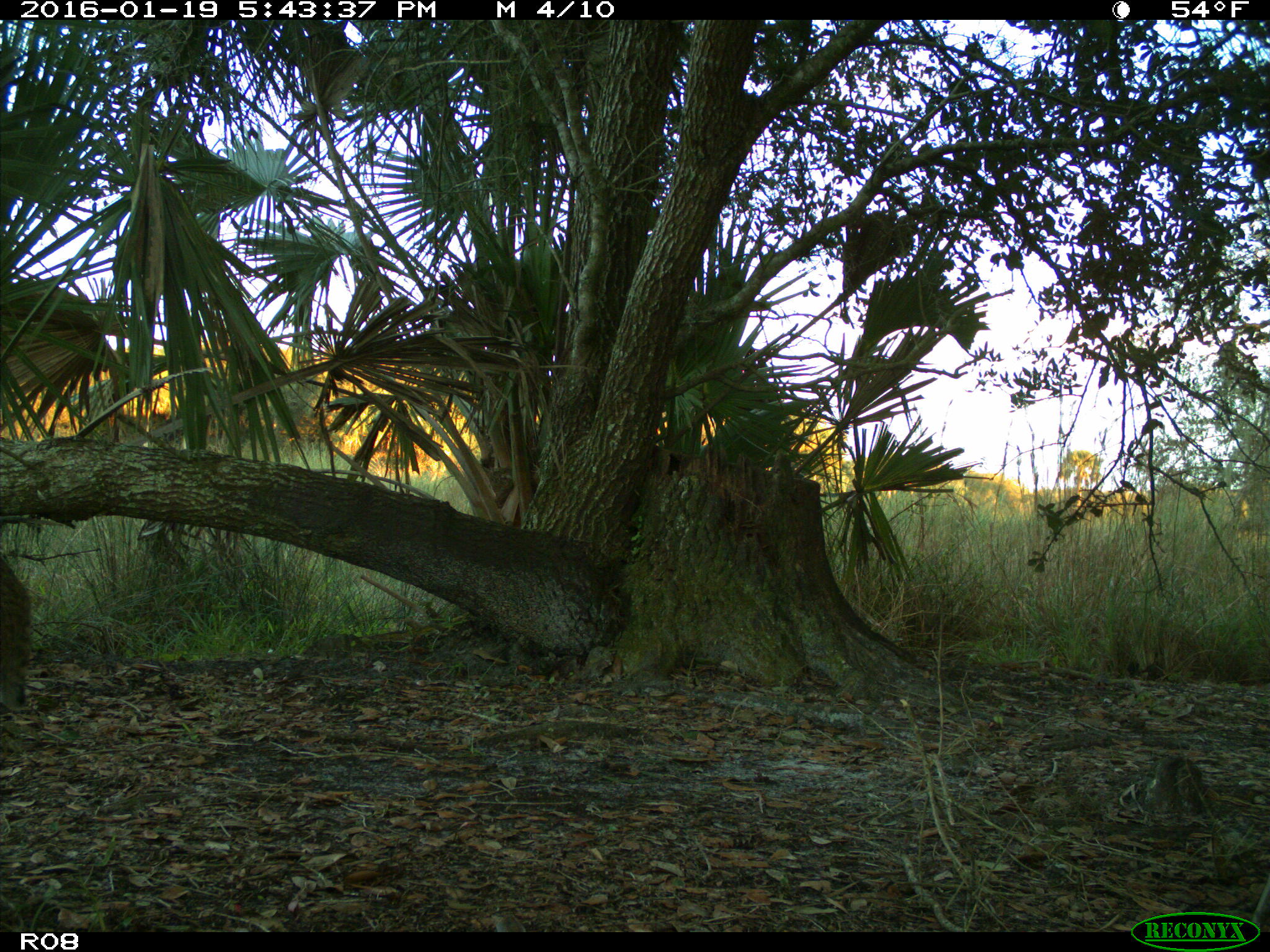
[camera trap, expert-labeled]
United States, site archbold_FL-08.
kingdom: Animalia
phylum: Chordata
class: Mammalia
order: Carnivora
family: Felidae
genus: Lynx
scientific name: Lynx rufus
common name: bobcat